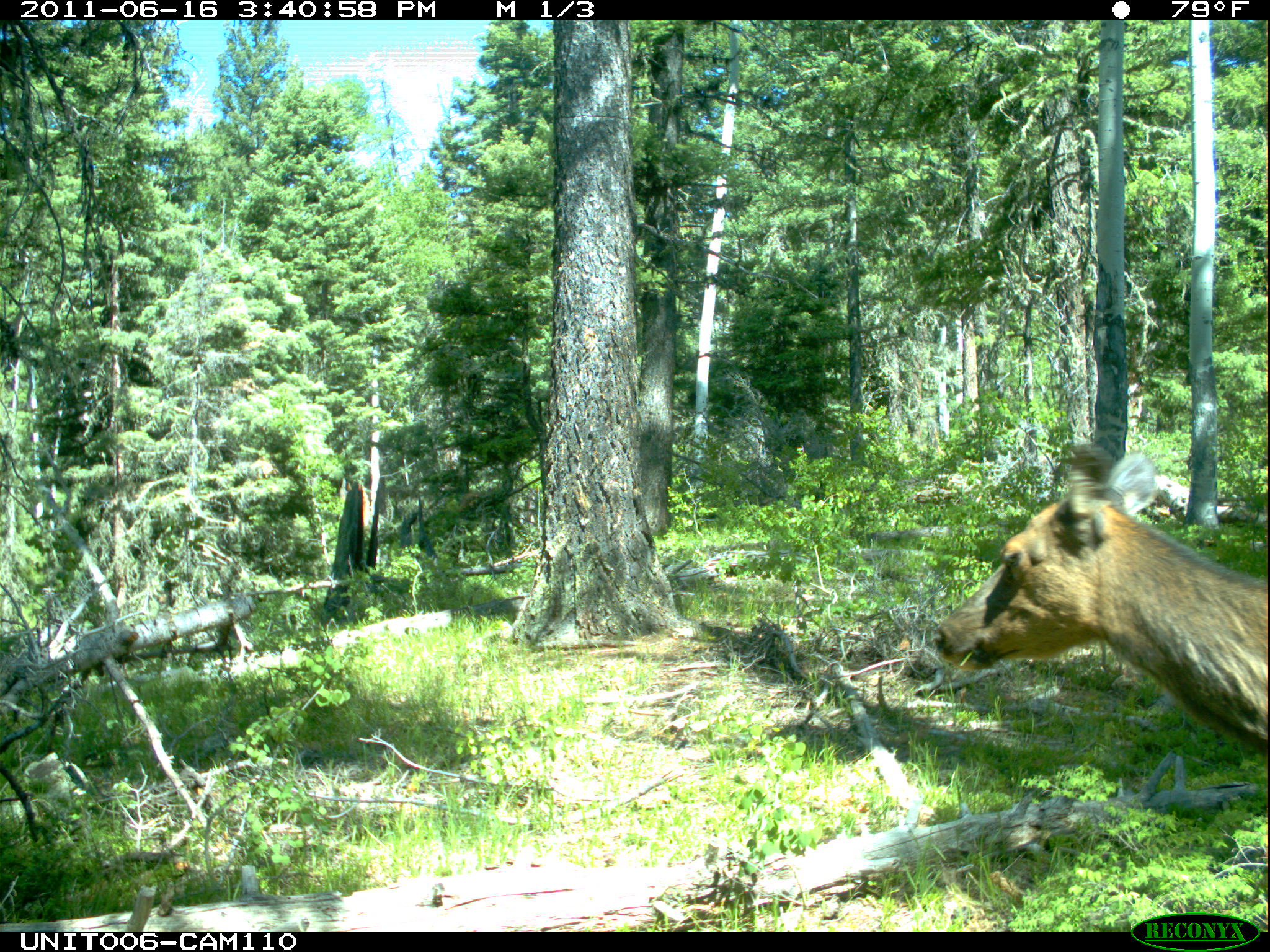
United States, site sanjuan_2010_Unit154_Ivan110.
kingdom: Animalia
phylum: Chordata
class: Mammalia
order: Artiodactyla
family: Cervidae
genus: Cervus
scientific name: Cervus elaphus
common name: red deer